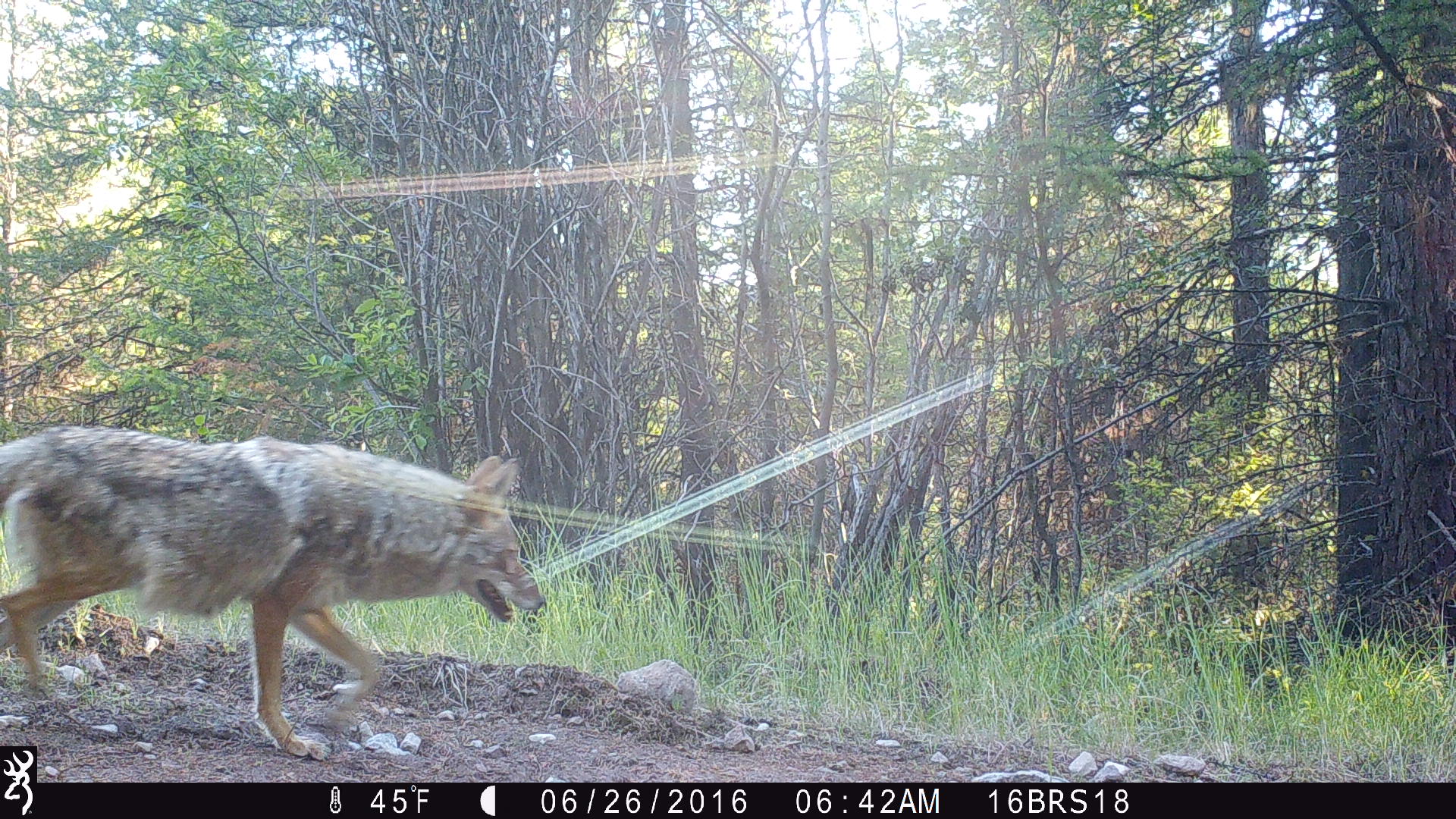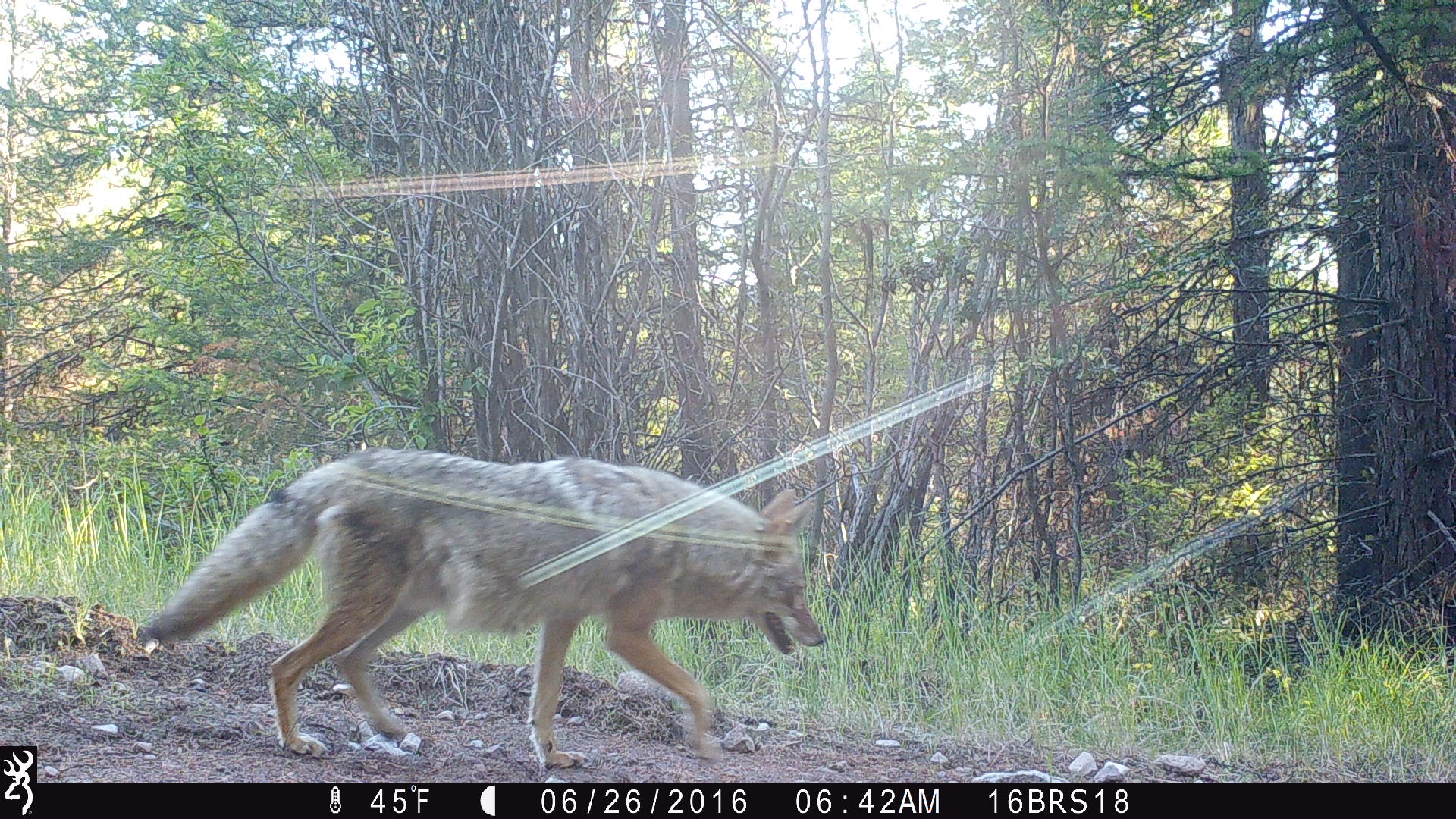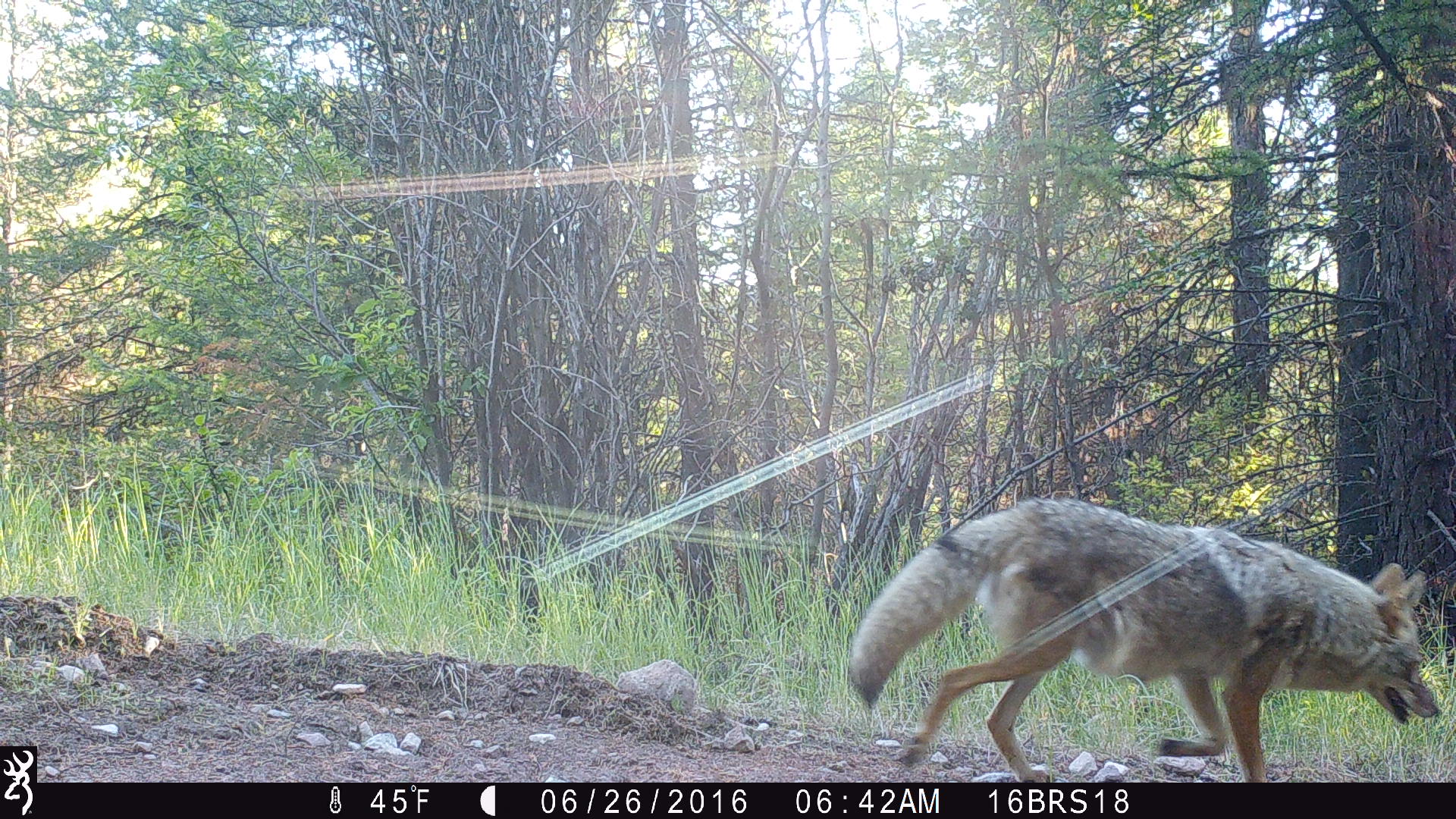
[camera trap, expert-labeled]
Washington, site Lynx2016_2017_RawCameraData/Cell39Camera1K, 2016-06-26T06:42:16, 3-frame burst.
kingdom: Animalia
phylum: Chordata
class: Mammalia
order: Carnivora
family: Canidae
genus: Canis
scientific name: Canis latrans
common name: coyote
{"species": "Canis latrans (coyote)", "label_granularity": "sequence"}